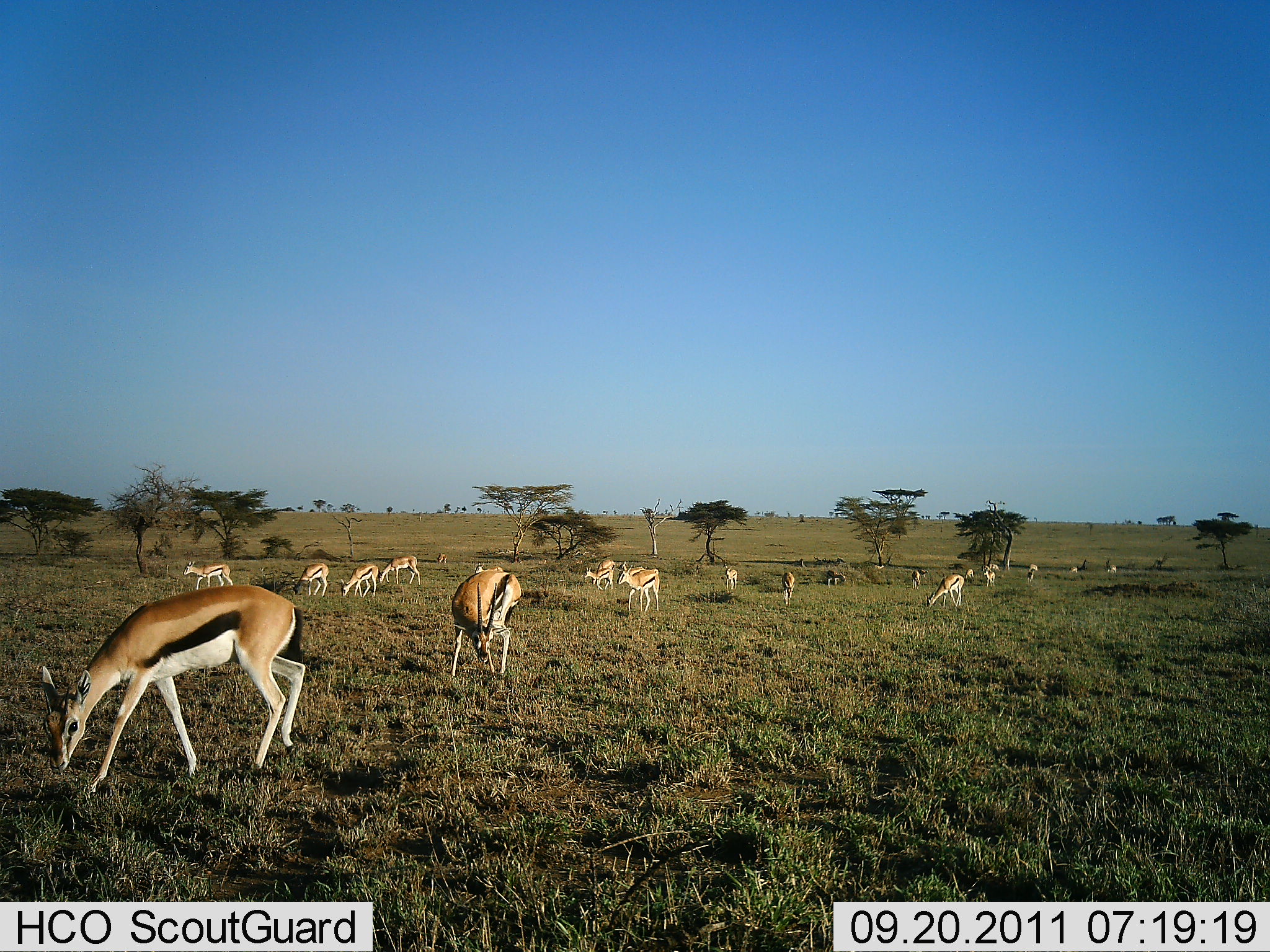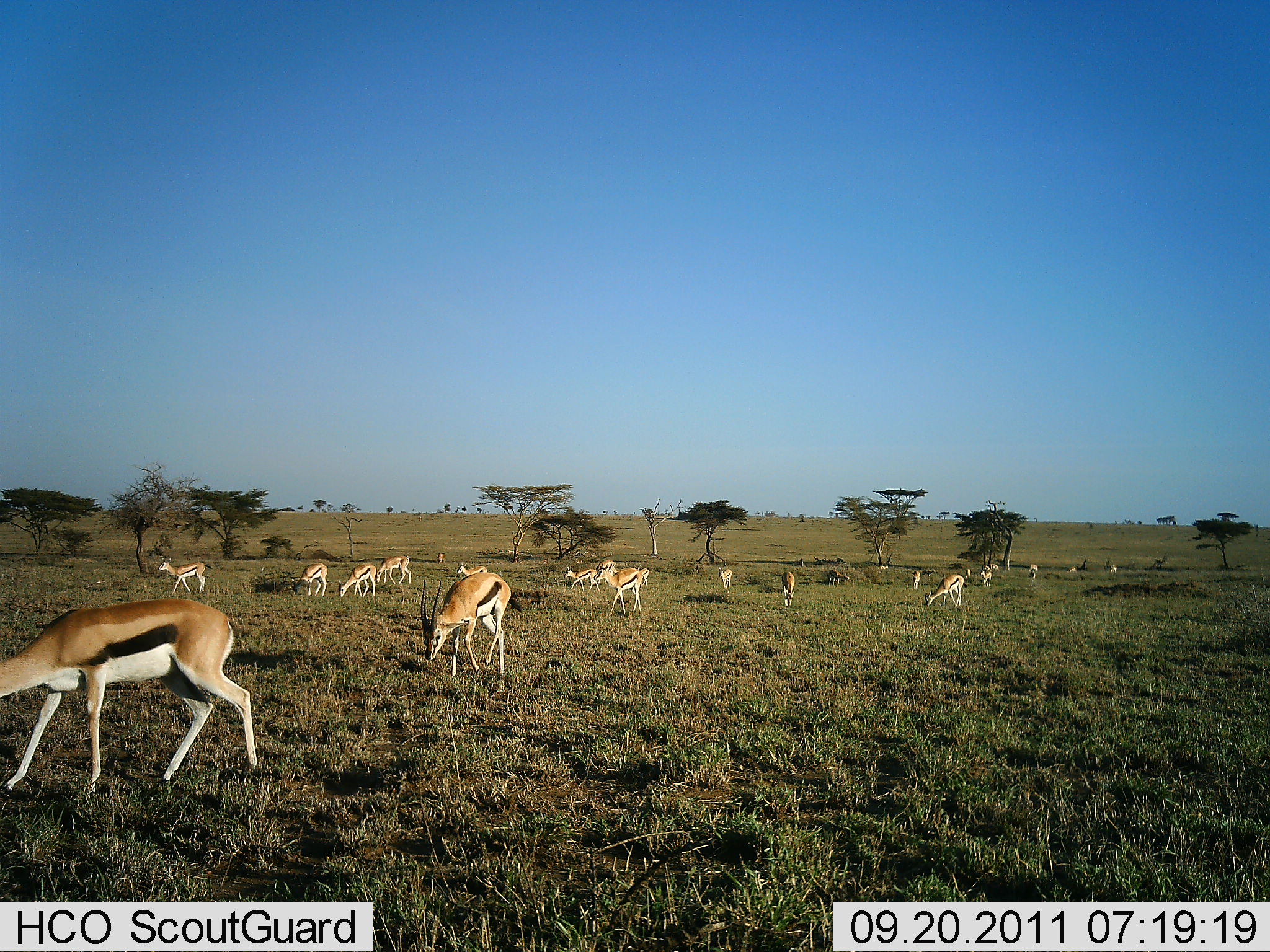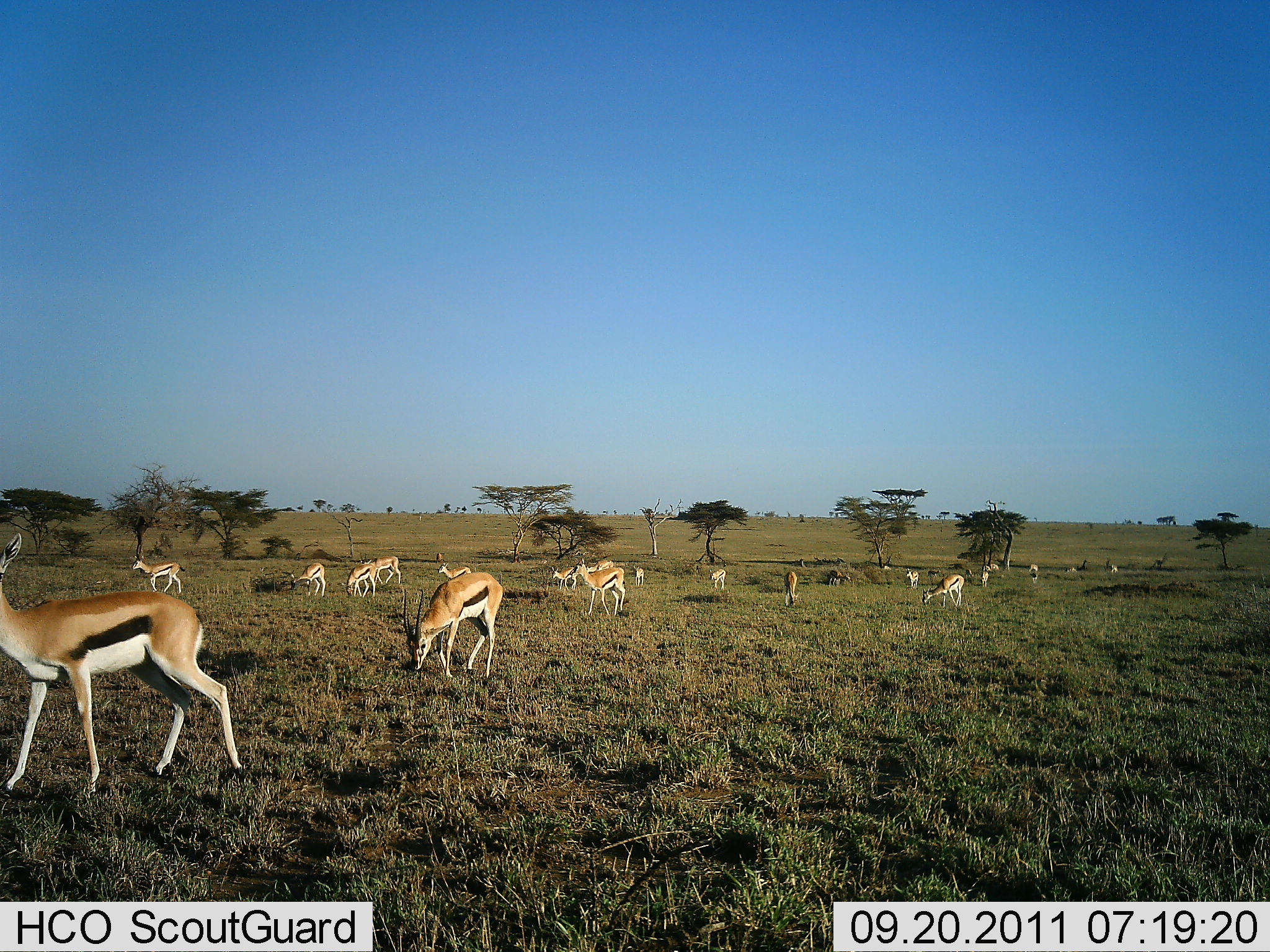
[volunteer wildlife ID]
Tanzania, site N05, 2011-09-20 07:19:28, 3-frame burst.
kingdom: Animalia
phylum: Chordata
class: Mammalia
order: Artiodactyla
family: Bovidae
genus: Eudorcas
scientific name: Eudorcas thomsonii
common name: thomson's gazelle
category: gazellethomsons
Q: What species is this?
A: Gazellethomsons (thomson's gazelle) (Eudorcas thomsonii).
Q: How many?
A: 11-50.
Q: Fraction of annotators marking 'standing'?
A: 62%.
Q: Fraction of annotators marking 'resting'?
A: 0%.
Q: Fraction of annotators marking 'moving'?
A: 46%.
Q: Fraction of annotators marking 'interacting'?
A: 0%.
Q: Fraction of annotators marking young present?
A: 0%.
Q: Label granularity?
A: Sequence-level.